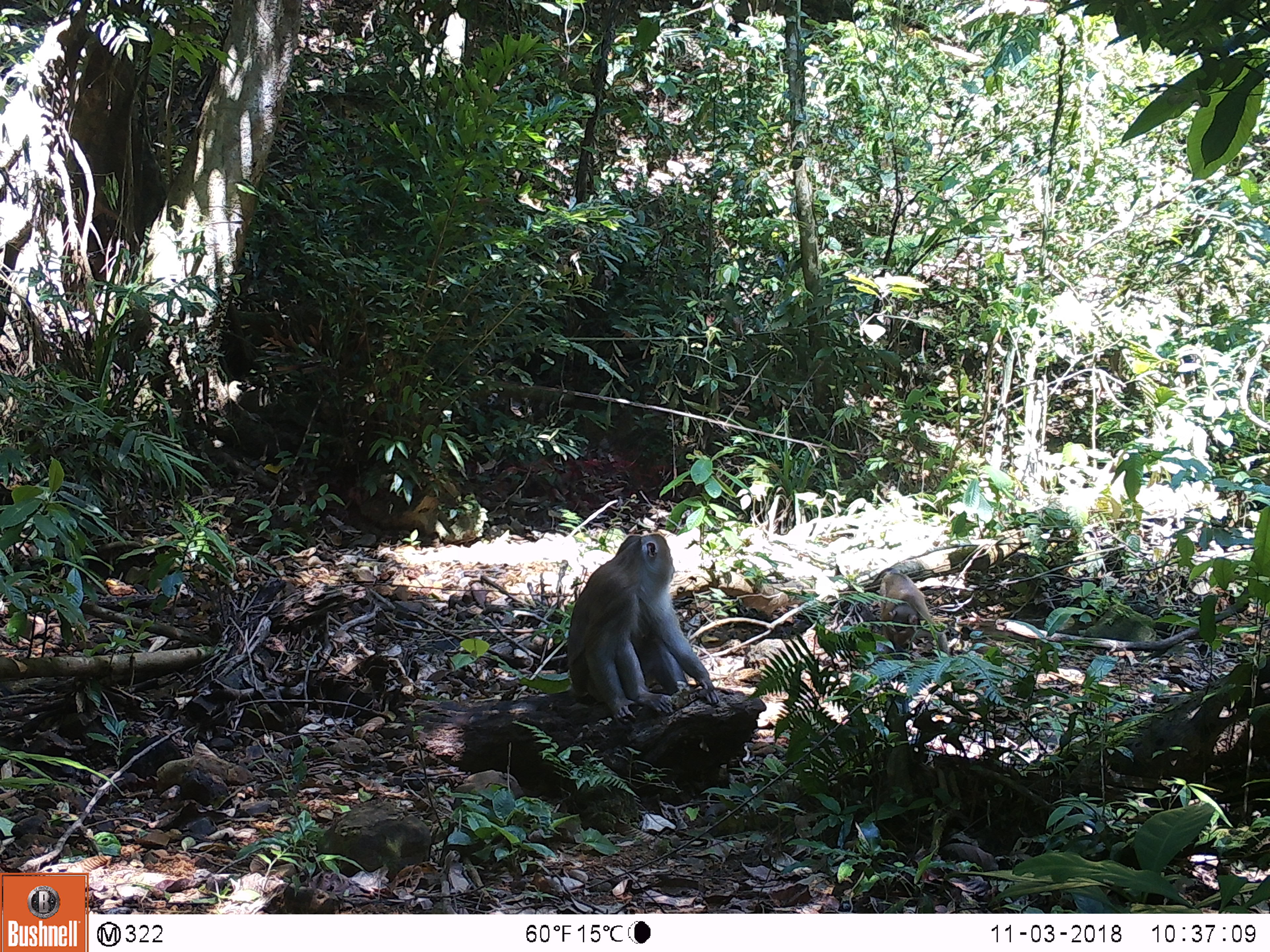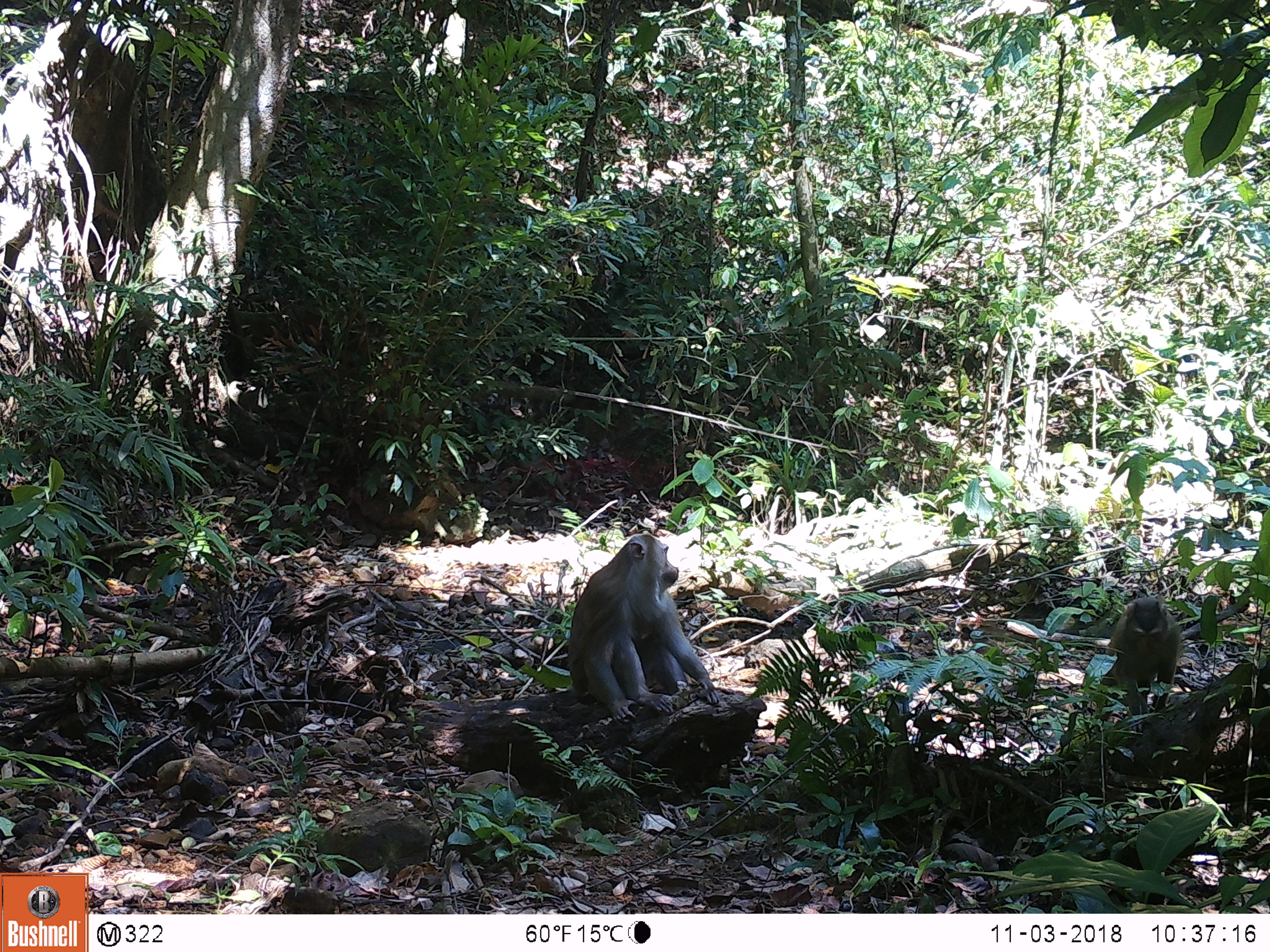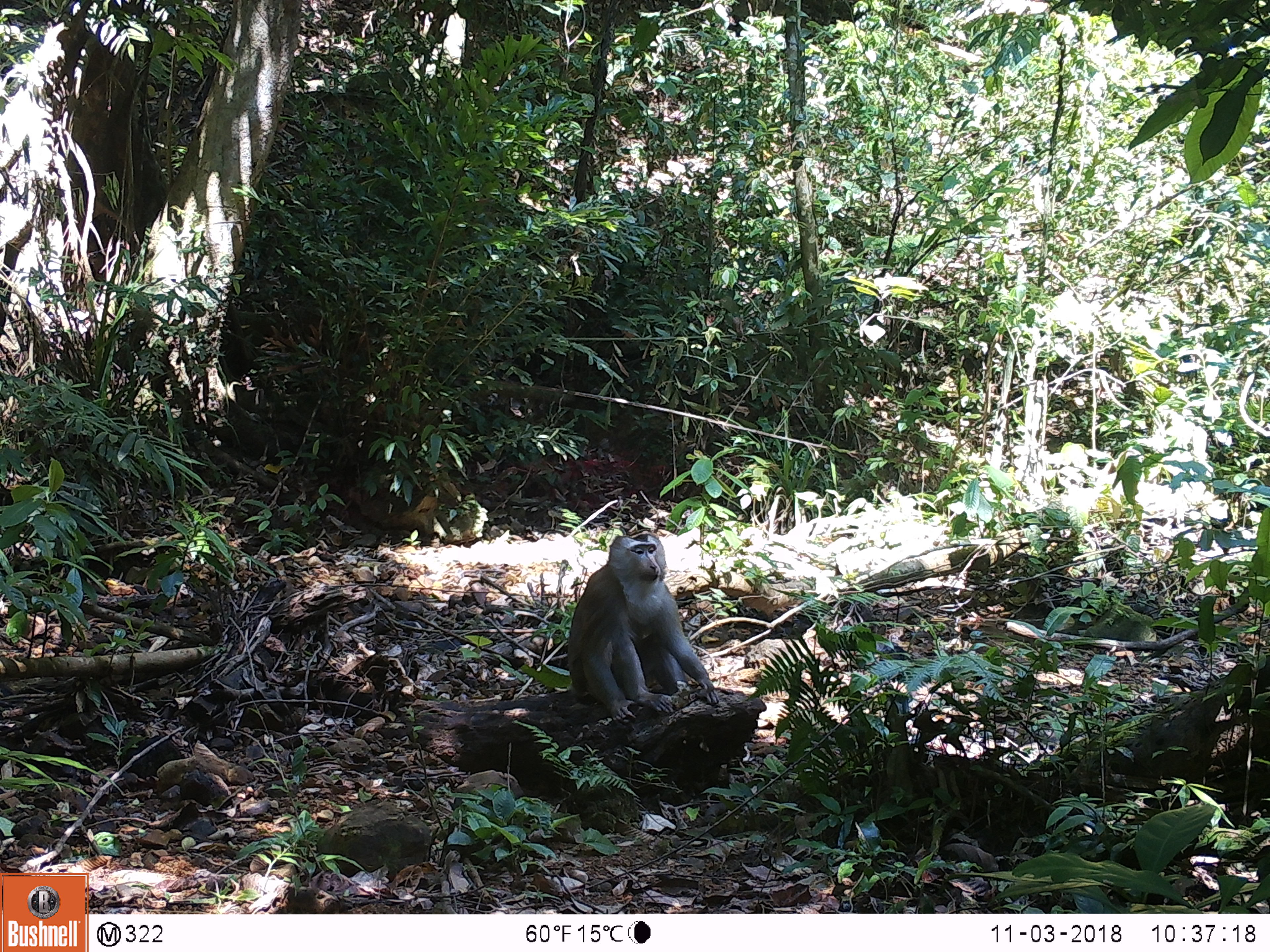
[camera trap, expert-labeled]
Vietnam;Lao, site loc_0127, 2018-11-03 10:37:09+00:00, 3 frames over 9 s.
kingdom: Animalia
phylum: Chordata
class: Mammalia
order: Primates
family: Cercopithecidae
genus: Macaca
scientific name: Macaca nemestrina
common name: pig-tailed macaque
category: pig tailed macaque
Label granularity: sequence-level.